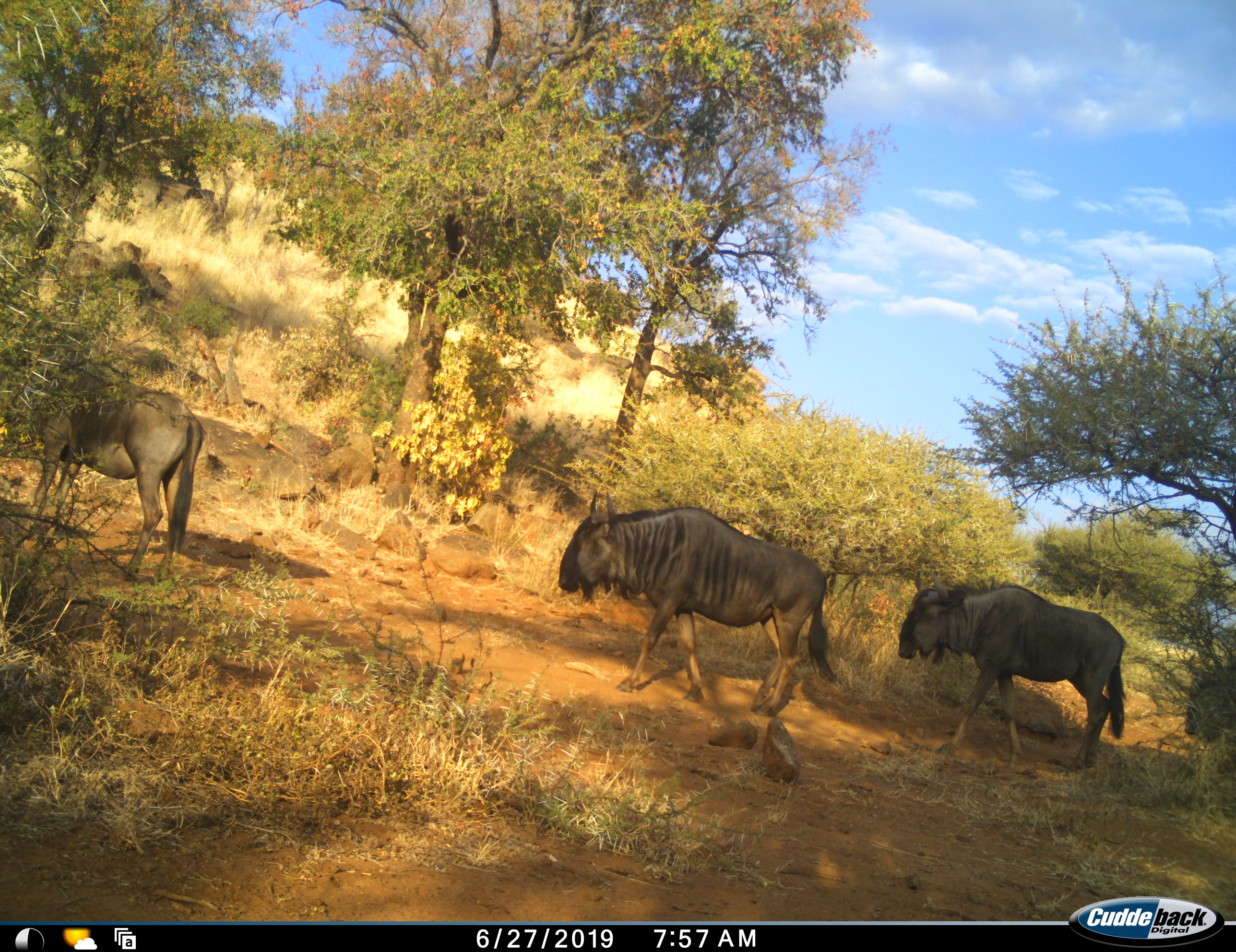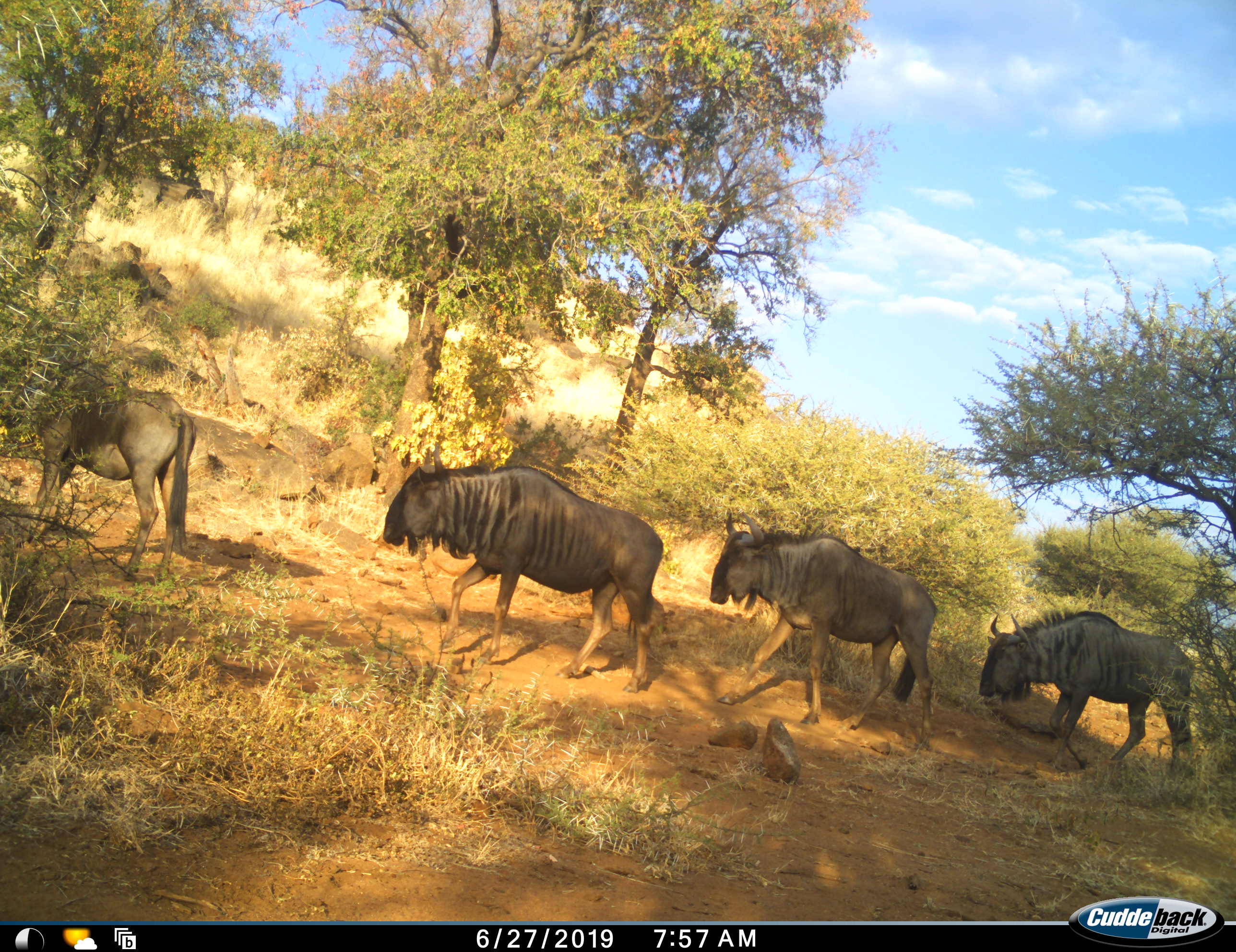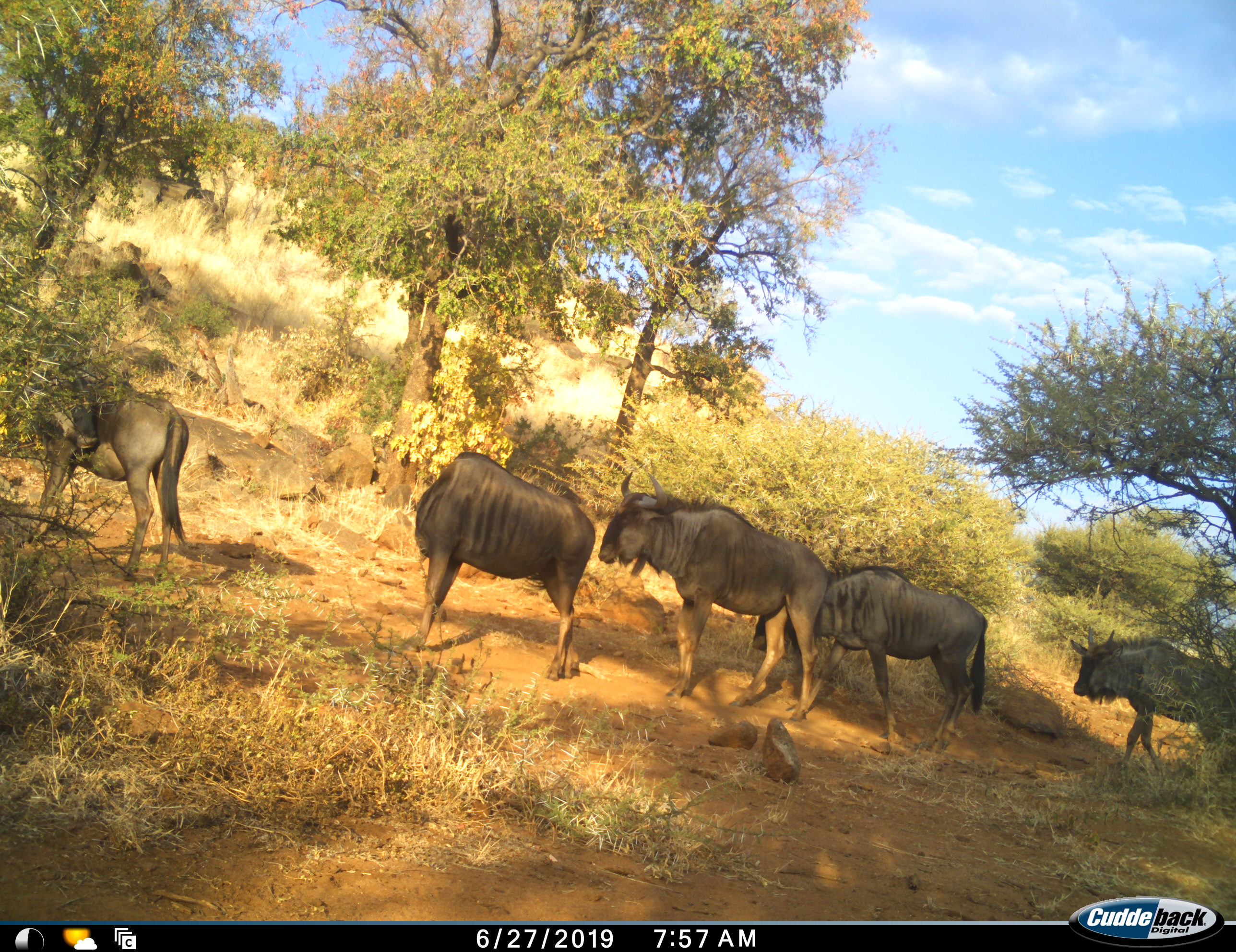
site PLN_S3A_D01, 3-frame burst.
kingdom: Animalia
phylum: Chordata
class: Mammalia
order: Artiodactyla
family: Bovidae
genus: Connochaetes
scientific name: Connochaetes taurinus taurinus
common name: blue wildebeest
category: wildebeestblue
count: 5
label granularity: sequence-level